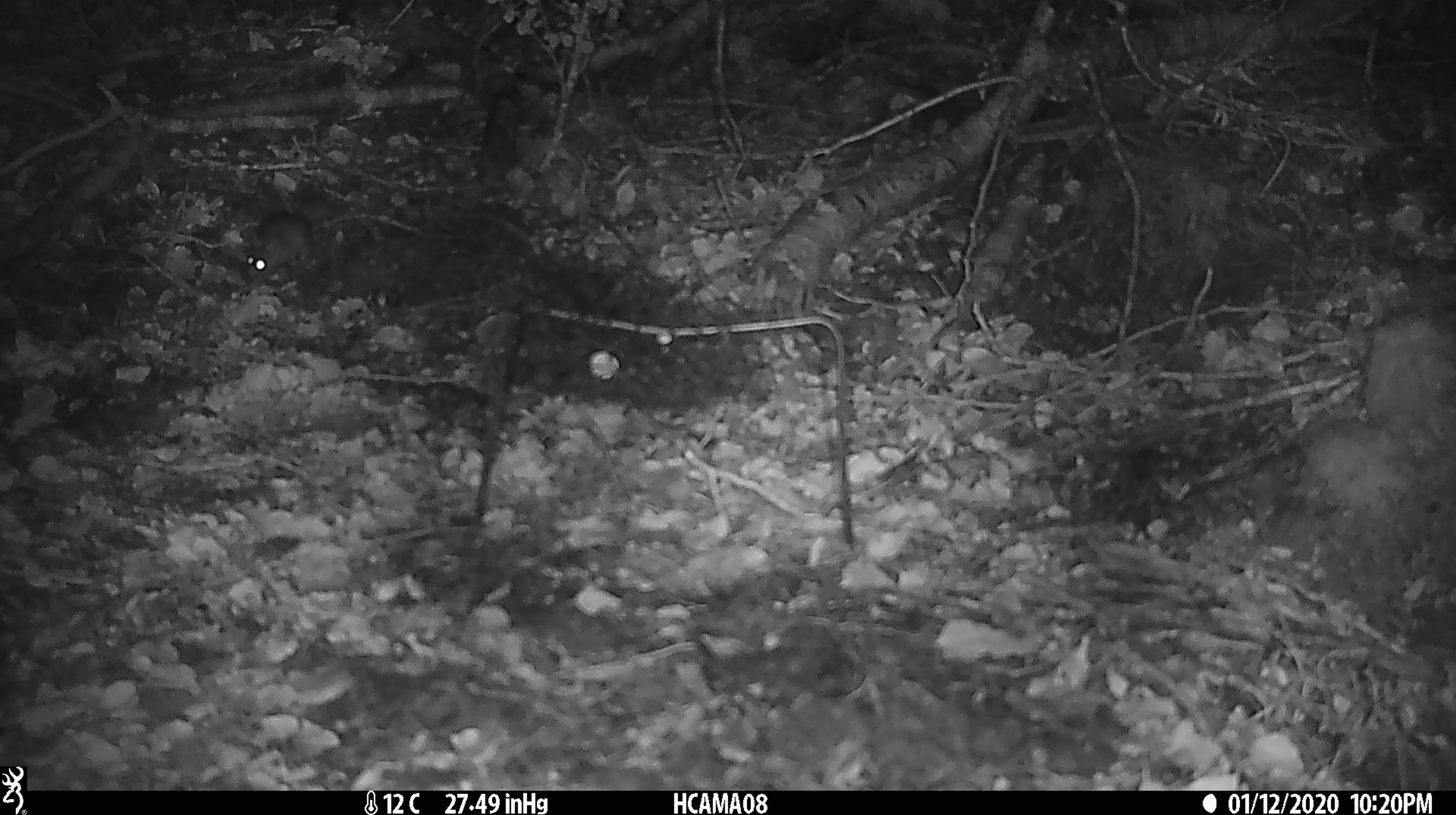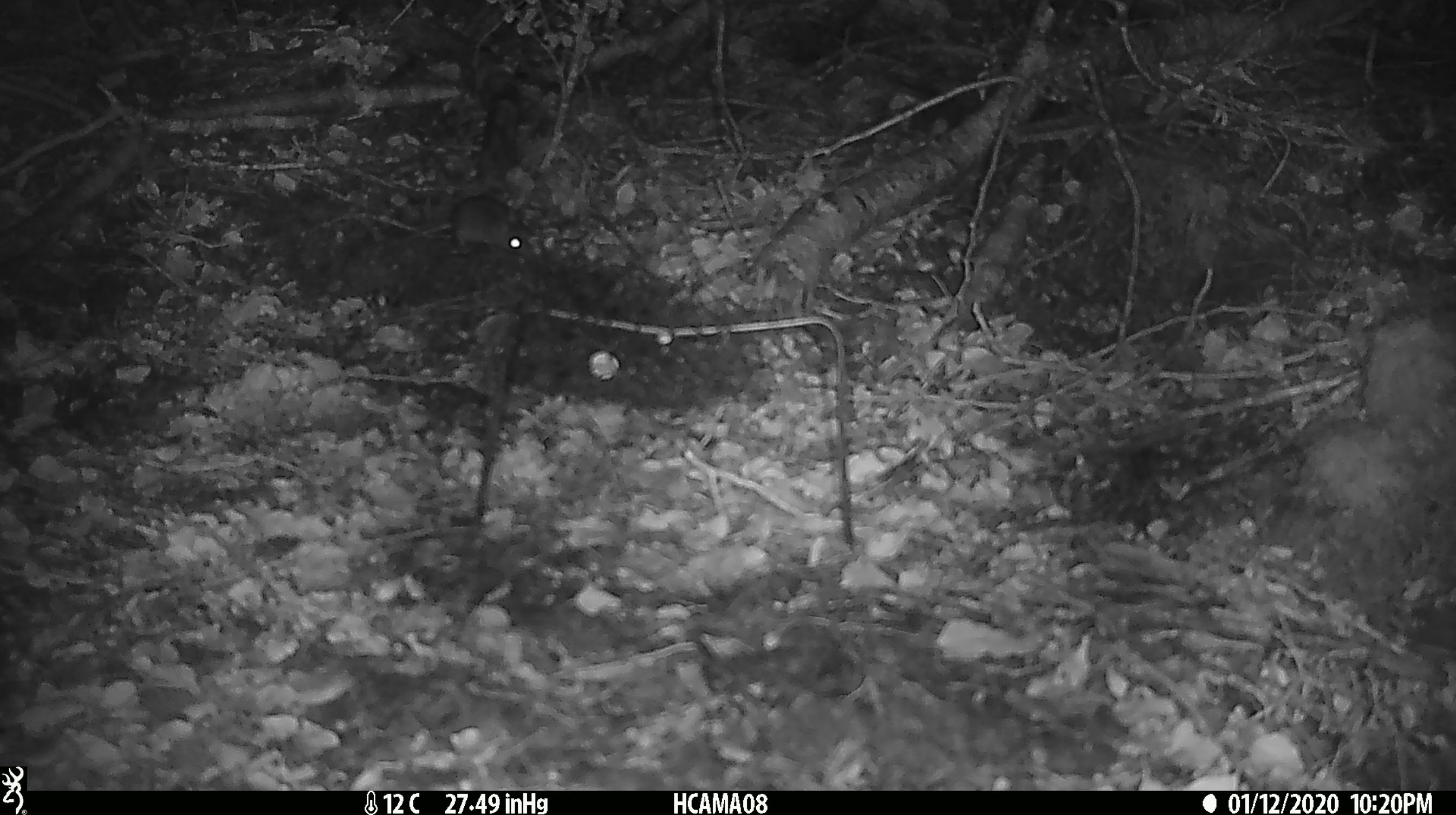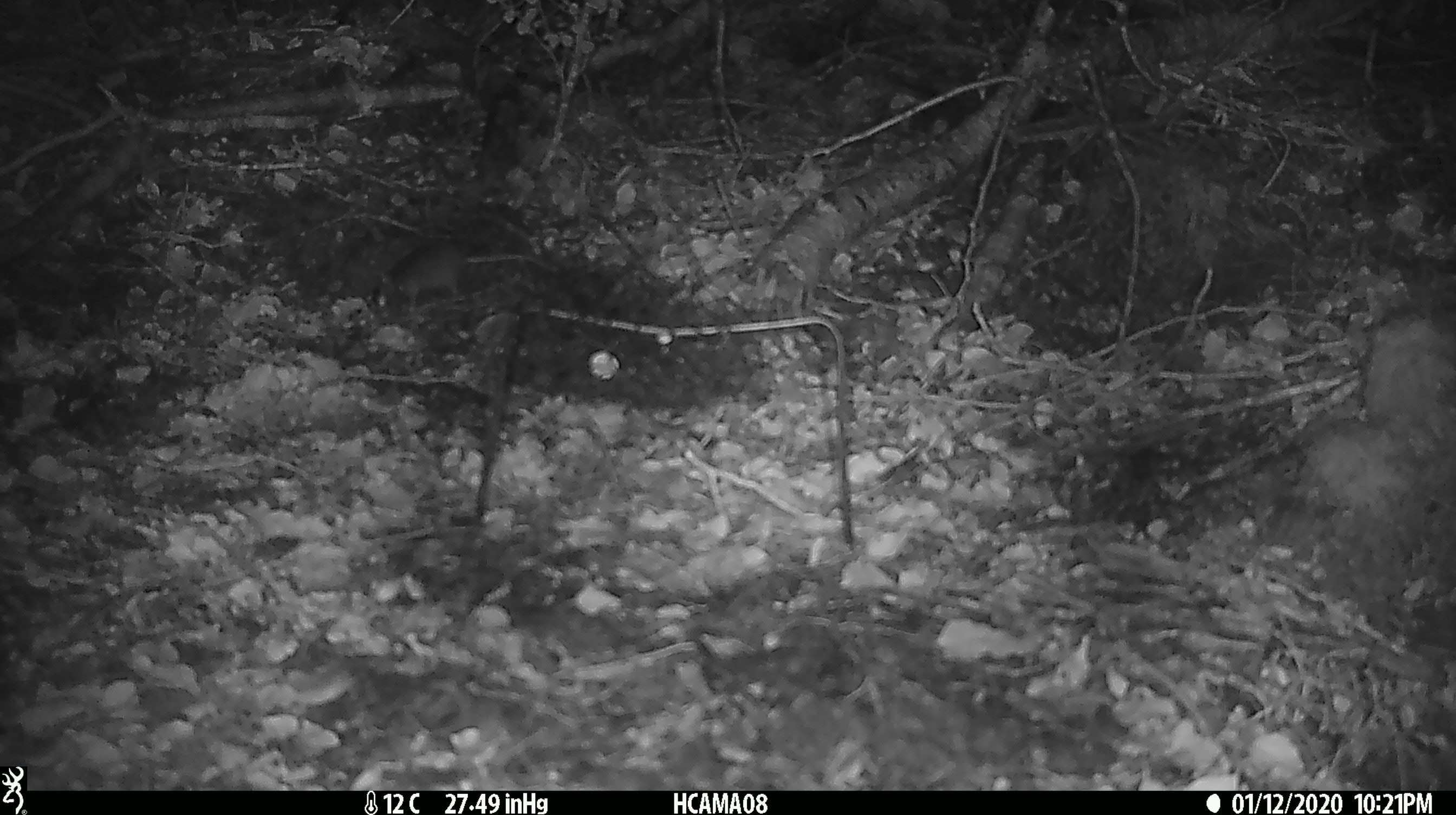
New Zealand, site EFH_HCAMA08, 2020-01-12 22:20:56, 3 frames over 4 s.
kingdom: Animalia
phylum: Chordata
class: Mammalia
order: Rodentia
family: Muridae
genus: Mus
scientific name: Mus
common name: mouse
Mouse (Mus).